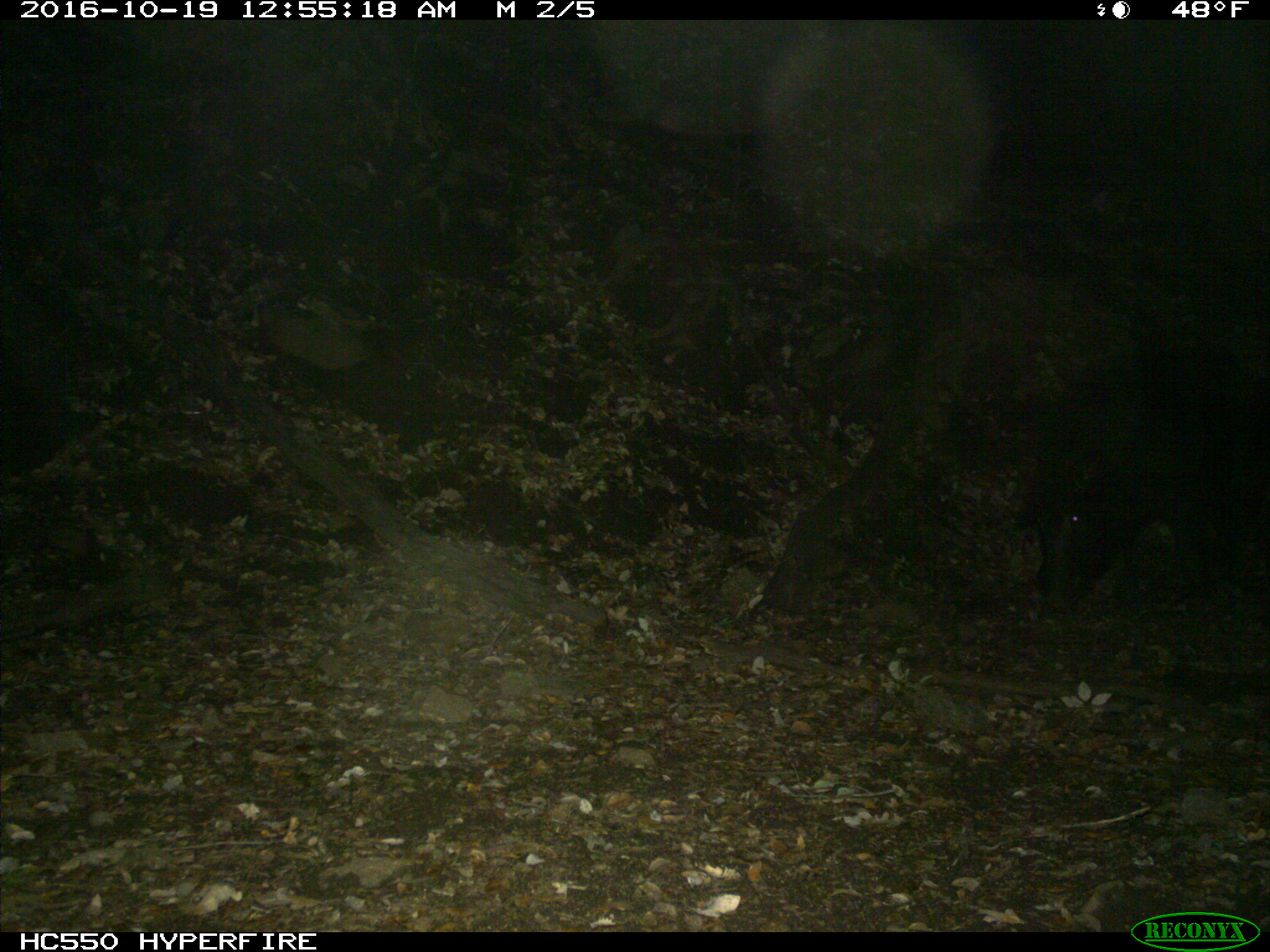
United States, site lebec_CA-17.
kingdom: Animalia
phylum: Chordata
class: Mammalia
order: Artiodactyla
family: Suidae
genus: Sus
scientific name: Sus scrofa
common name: wild boar